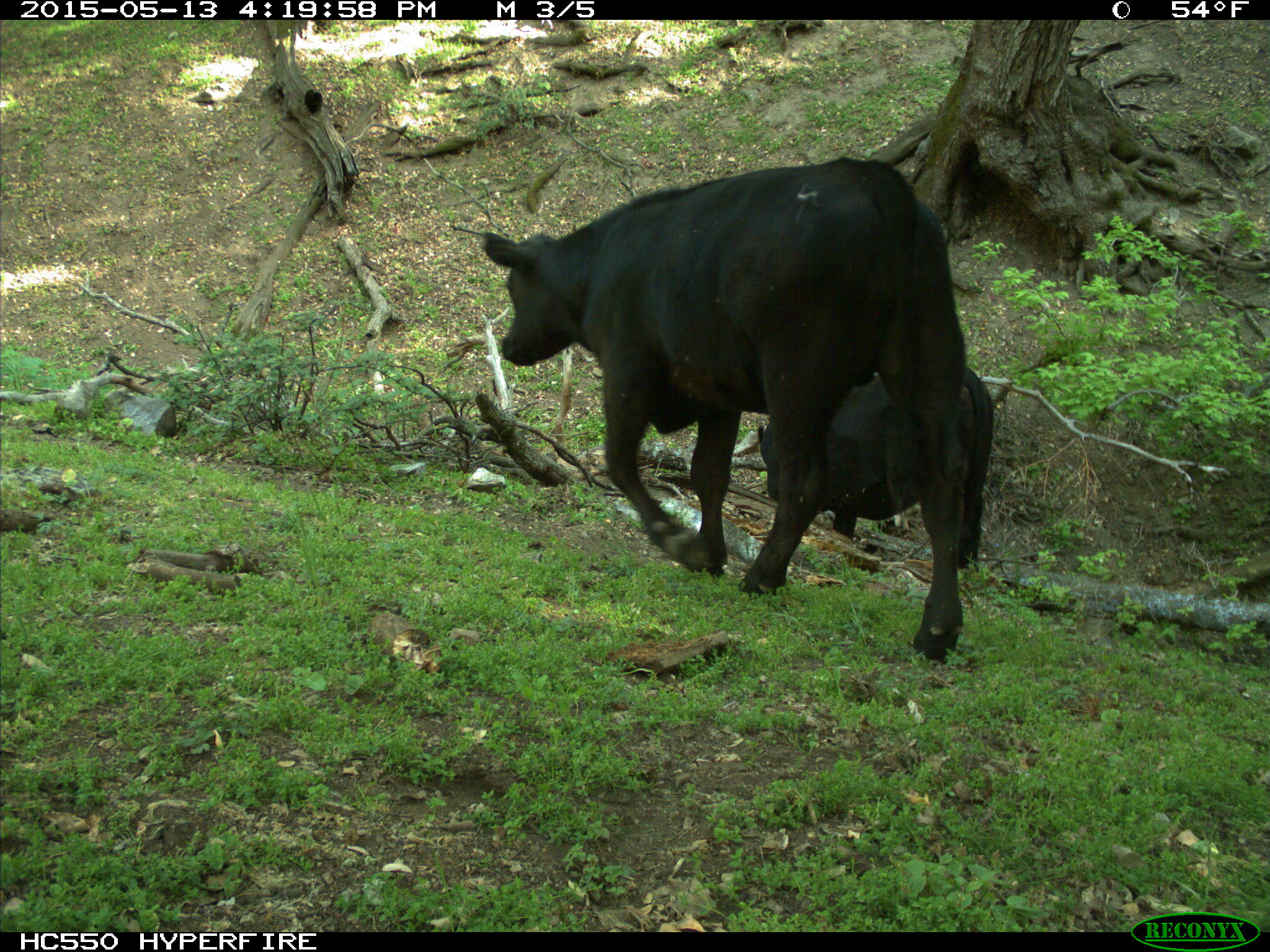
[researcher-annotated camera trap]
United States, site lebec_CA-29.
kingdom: Animalia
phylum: Chordata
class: Mammalia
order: Artiodactyla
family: Bovidae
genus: Bos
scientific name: Bos taurus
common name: domestic cow